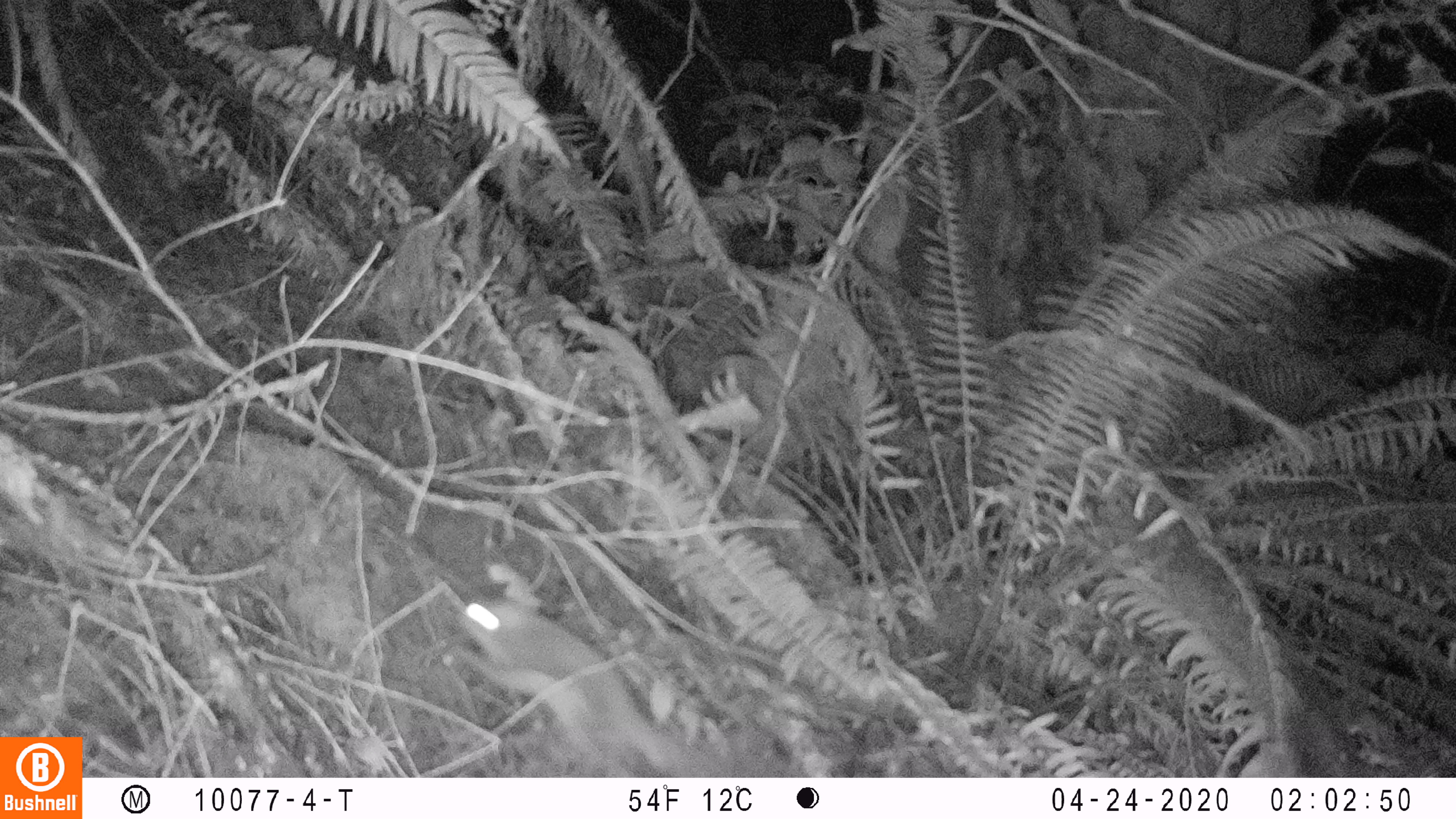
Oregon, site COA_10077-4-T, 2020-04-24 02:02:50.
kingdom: Animalia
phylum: Chordata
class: Mammalia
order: Rodentia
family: Sciuridae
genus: Glaucomys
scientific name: Glaucomys oregonensis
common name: humboldt's flying squirrel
Humboldt's flying squirrel (Glaucomys oregonensis).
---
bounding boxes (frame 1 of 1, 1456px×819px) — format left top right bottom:
humboldt's flying squirrel: 439 572 706 775